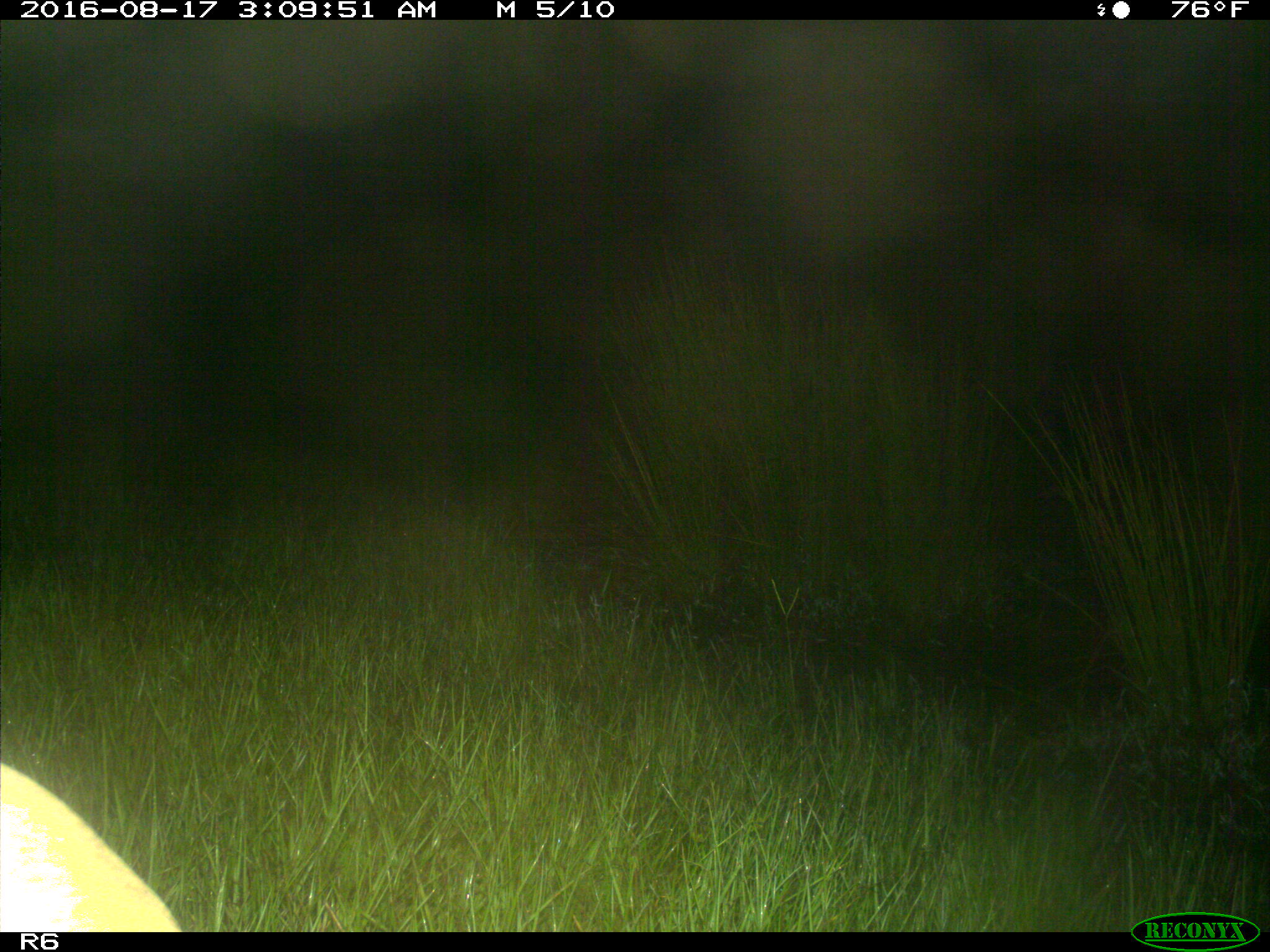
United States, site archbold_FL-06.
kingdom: Animalia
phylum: Chordata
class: Mammalia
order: Artiodactyla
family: Bovidae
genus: Bos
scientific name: Bos taurus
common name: domestic cow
Bos taurus (domestic cow).